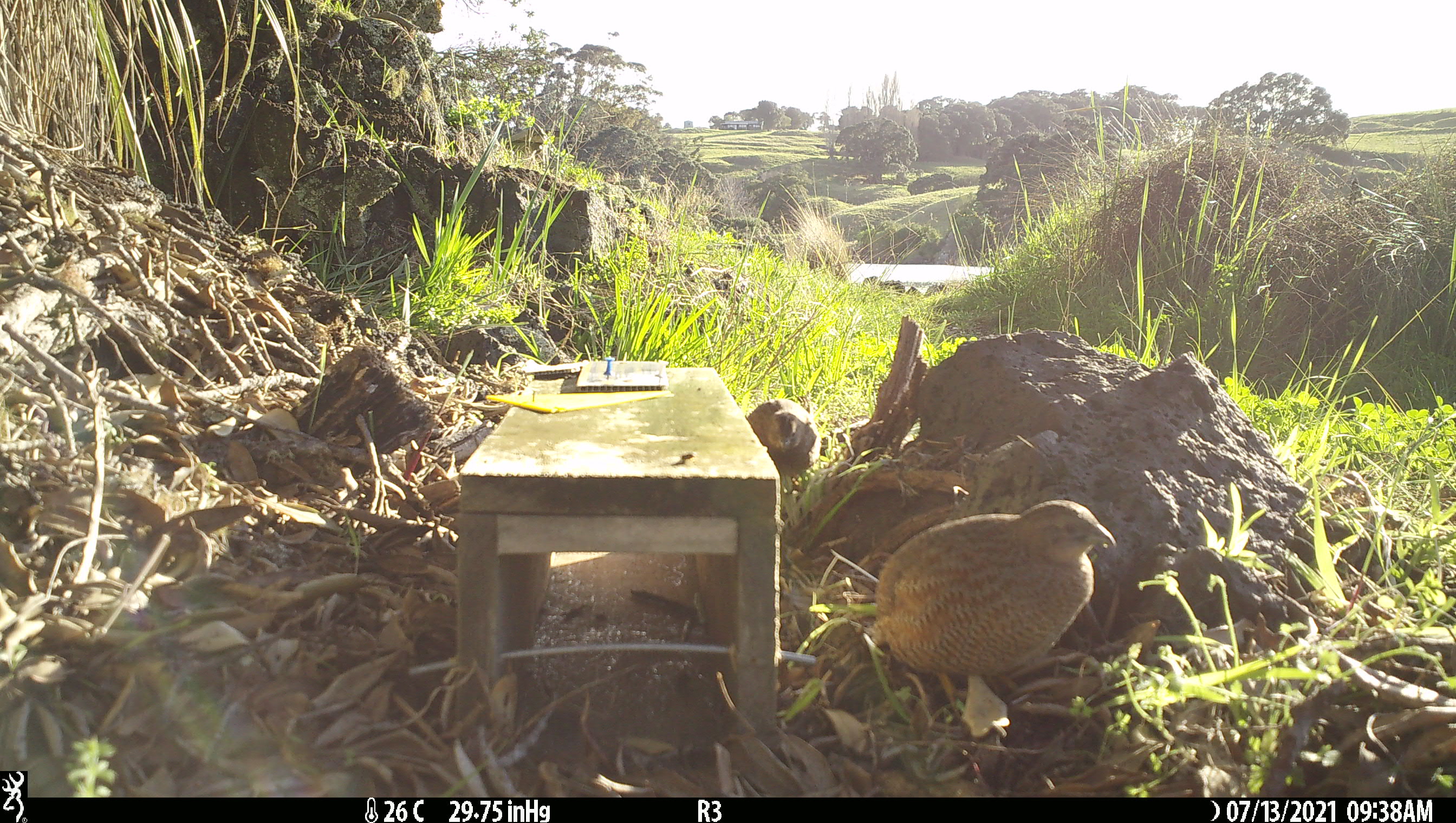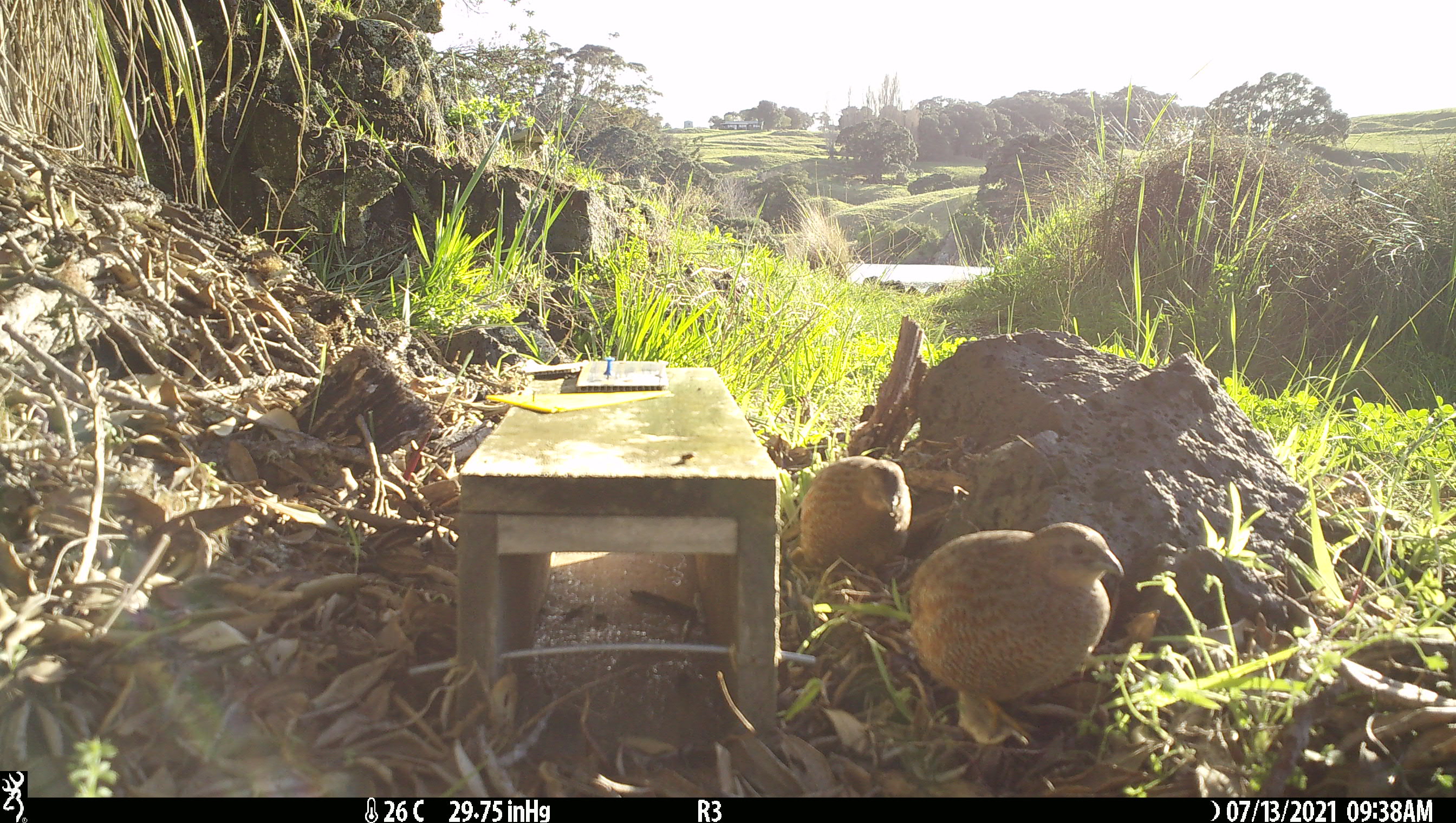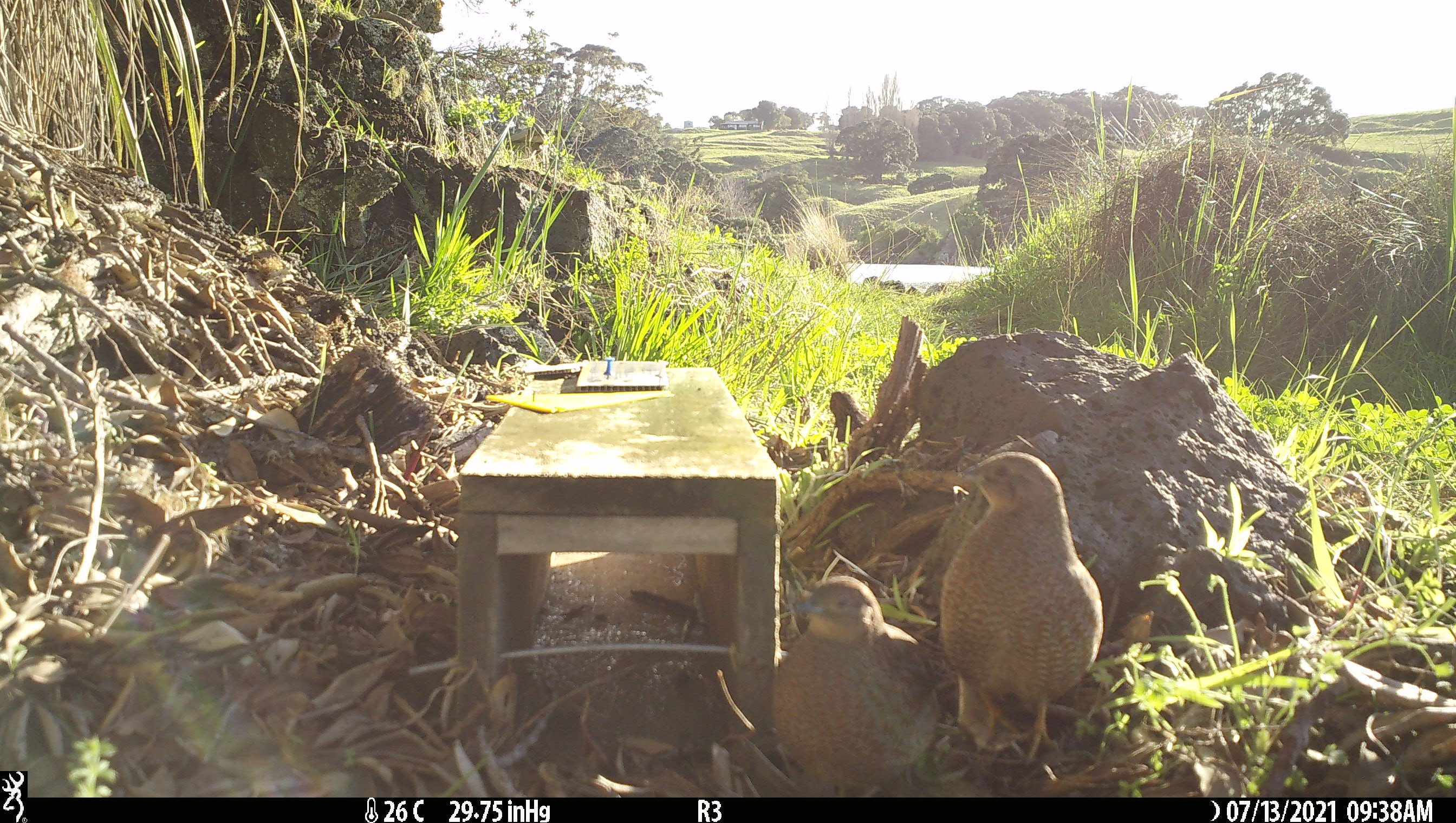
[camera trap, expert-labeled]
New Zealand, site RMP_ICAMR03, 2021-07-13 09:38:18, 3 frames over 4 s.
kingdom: Animalia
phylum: Chordata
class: Aves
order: Galliformes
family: Phasianidae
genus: Synoicus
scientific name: Synoicus ypsilophorus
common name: brown quail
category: quail brown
Quail brown (brown quail) (Synoicus ypsilophorus).